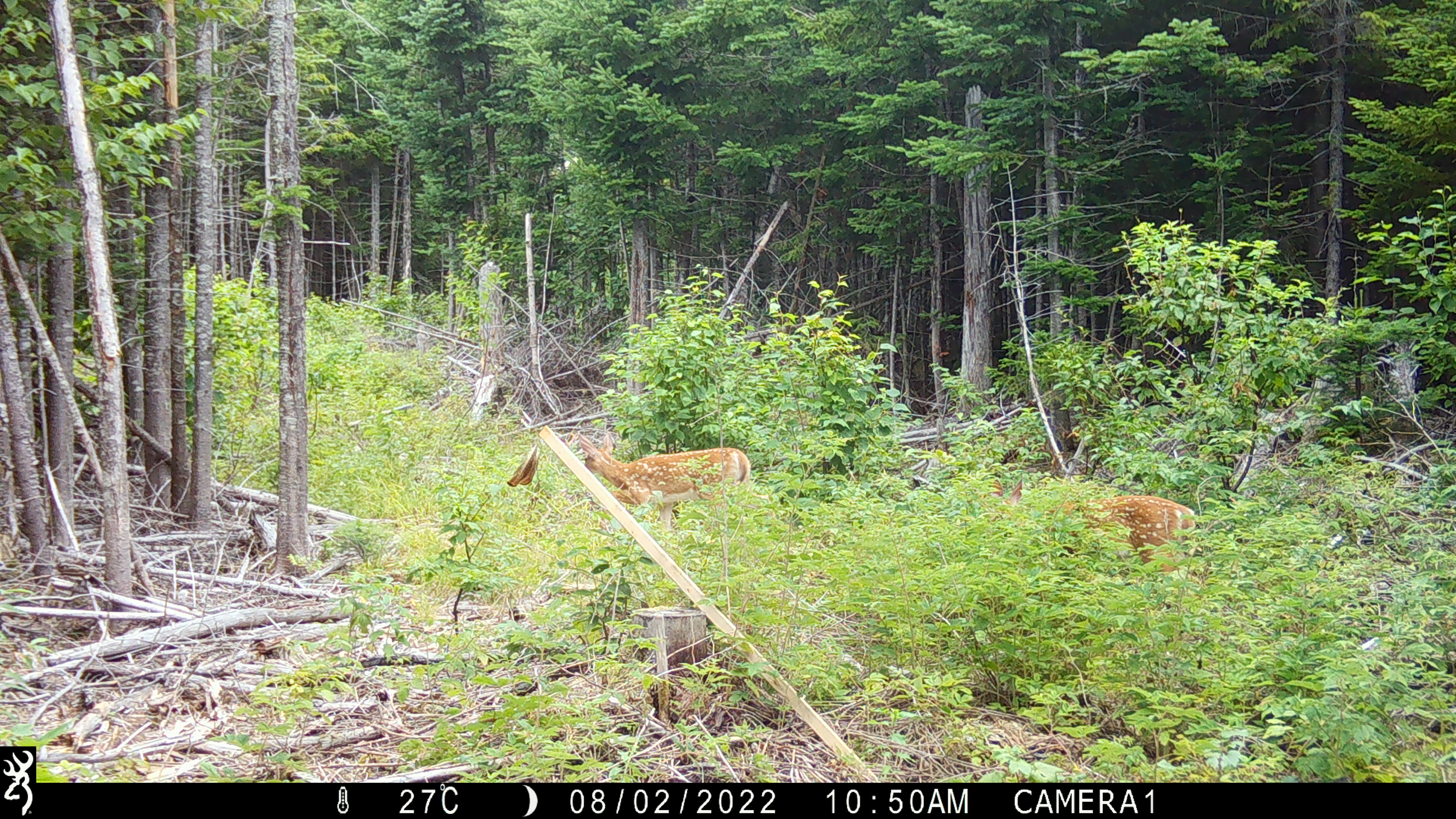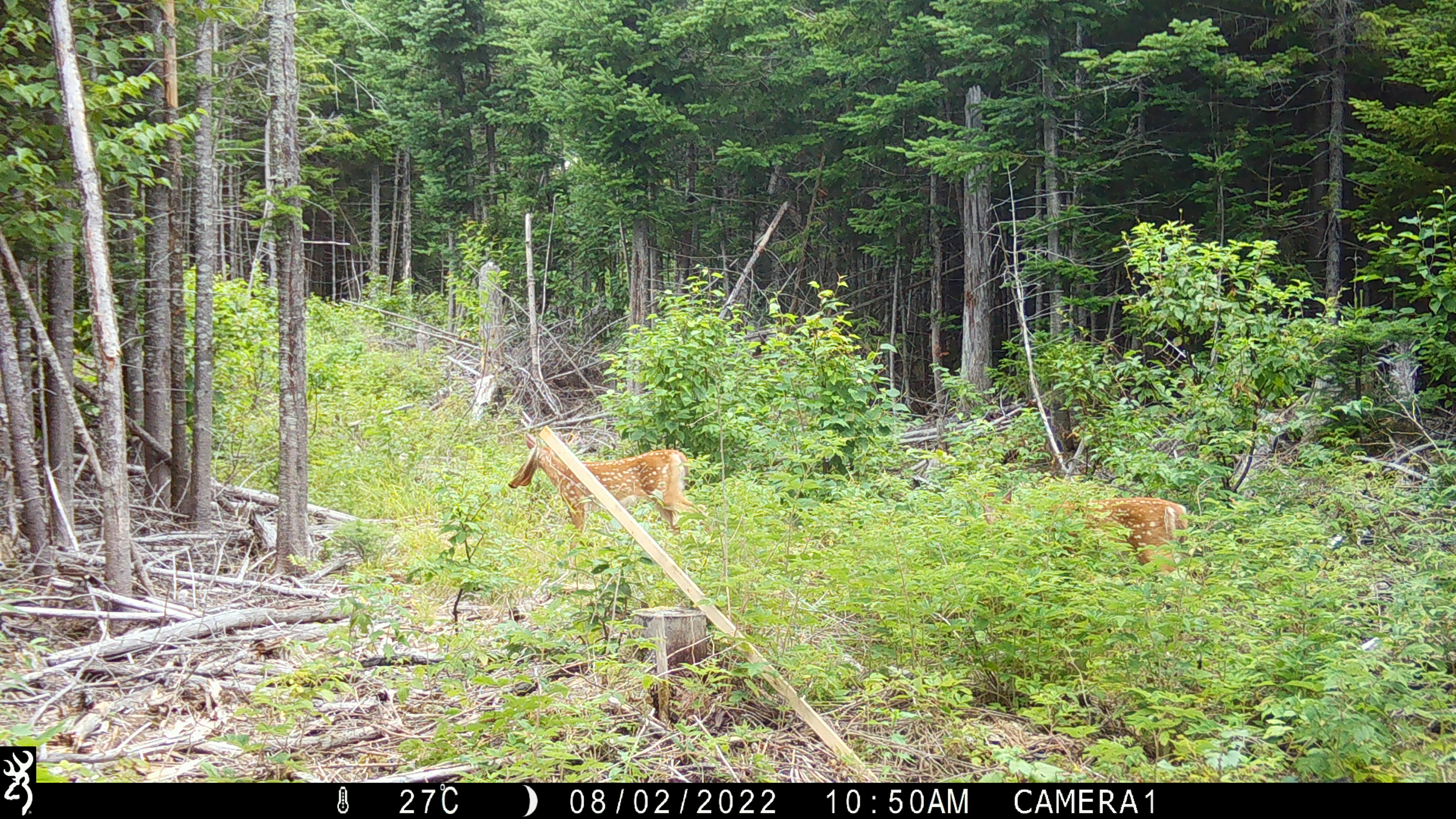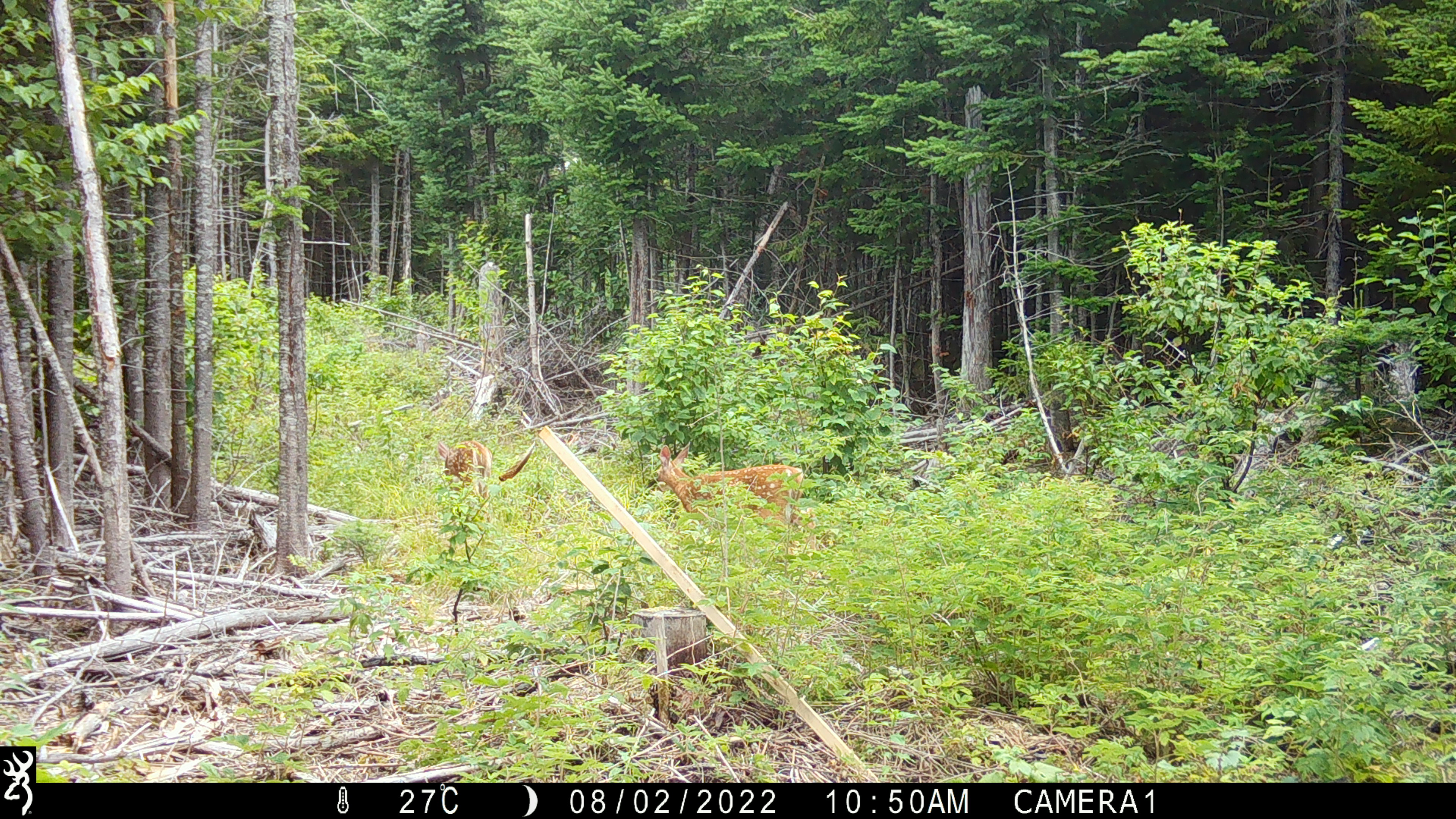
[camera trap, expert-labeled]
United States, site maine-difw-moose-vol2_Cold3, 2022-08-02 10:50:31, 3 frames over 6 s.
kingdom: Animalia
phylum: Chordata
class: Mammalia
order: Artiodactyla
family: Cervidae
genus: Odocoileus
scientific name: Odocoileus virginianus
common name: white-tailed deer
White-tailed deer (Odocoileus virginianus).